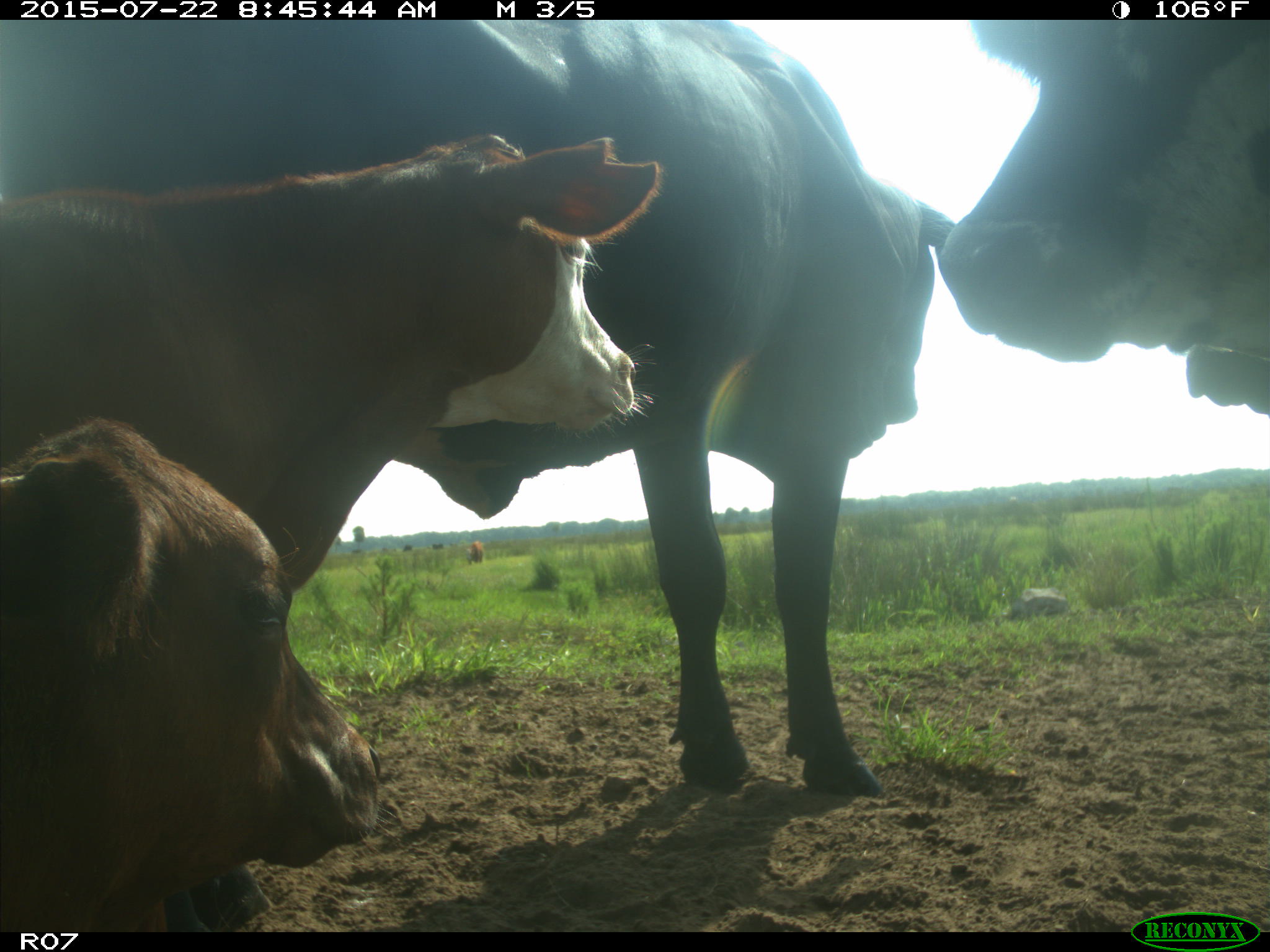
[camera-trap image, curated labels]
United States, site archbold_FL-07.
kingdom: Animalia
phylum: Chordata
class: Mammalia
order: Artiodactyla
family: Suidae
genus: Sus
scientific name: Sus scrofa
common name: wild boar